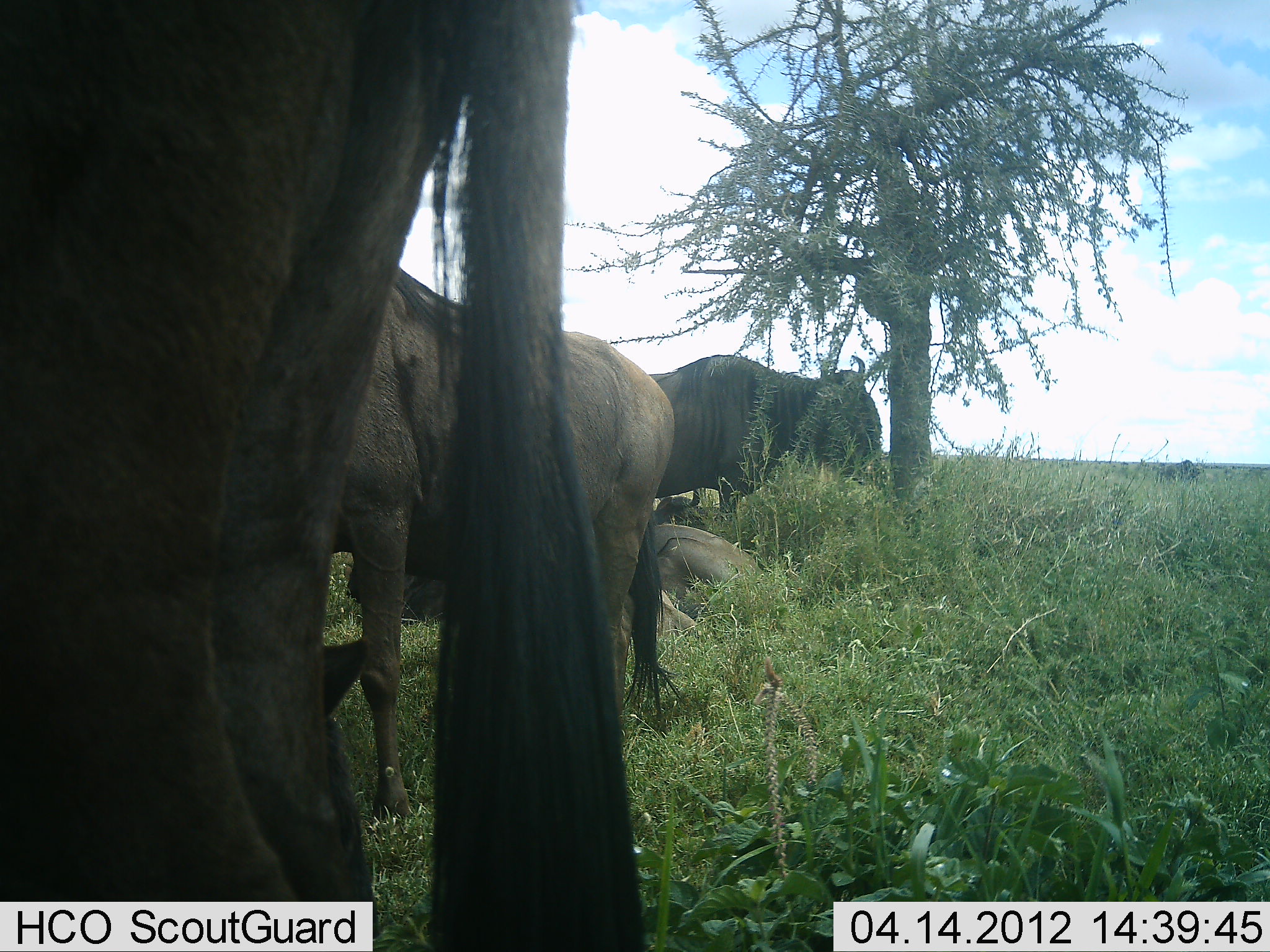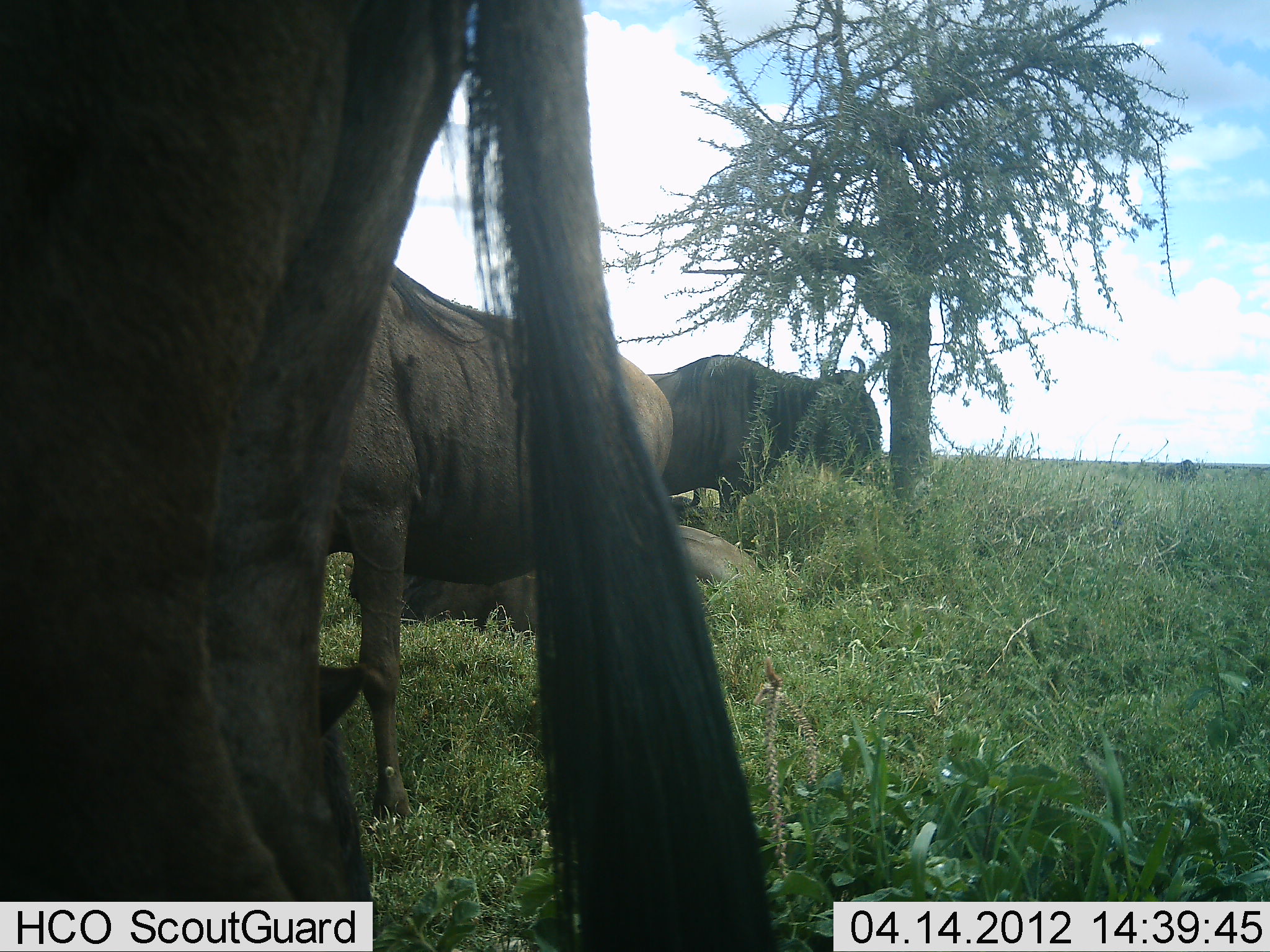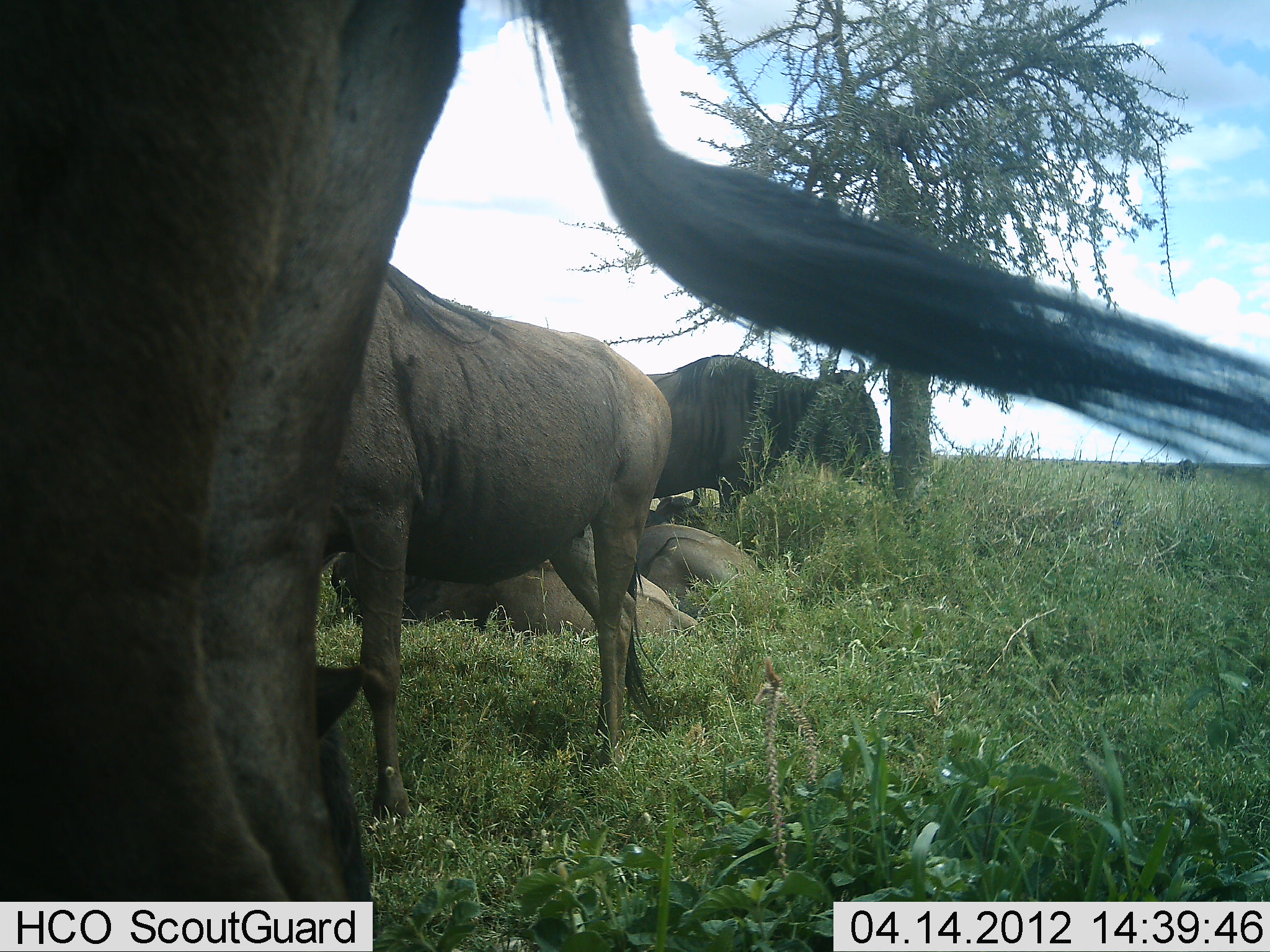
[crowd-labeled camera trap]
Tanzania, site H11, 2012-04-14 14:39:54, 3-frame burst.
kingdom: Animalia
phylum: Chordata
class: Mammalia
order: Artiodactyla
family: Bovidae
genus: Connochaetes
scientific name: Connochaetes taurinus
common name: blue wildebeest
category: wildebeest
Wildebeest (blue wildebeest) (Connochaetes taurinus), count 5. Behavior (volunteer vote fractions): standing 81%, resting 85%, moving 0%, interacting 4%. Young present (vote fraction): 0%. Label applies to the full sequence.